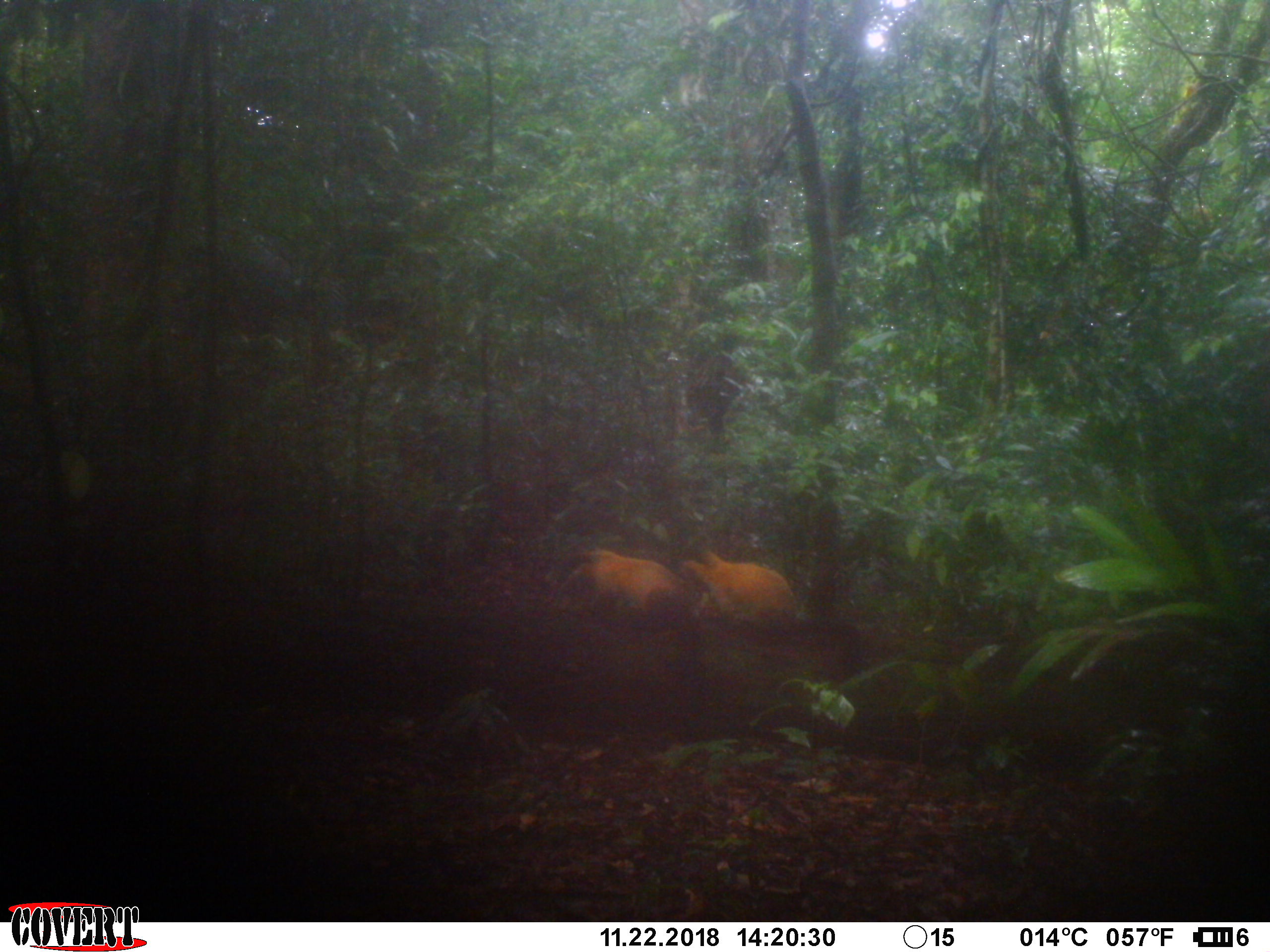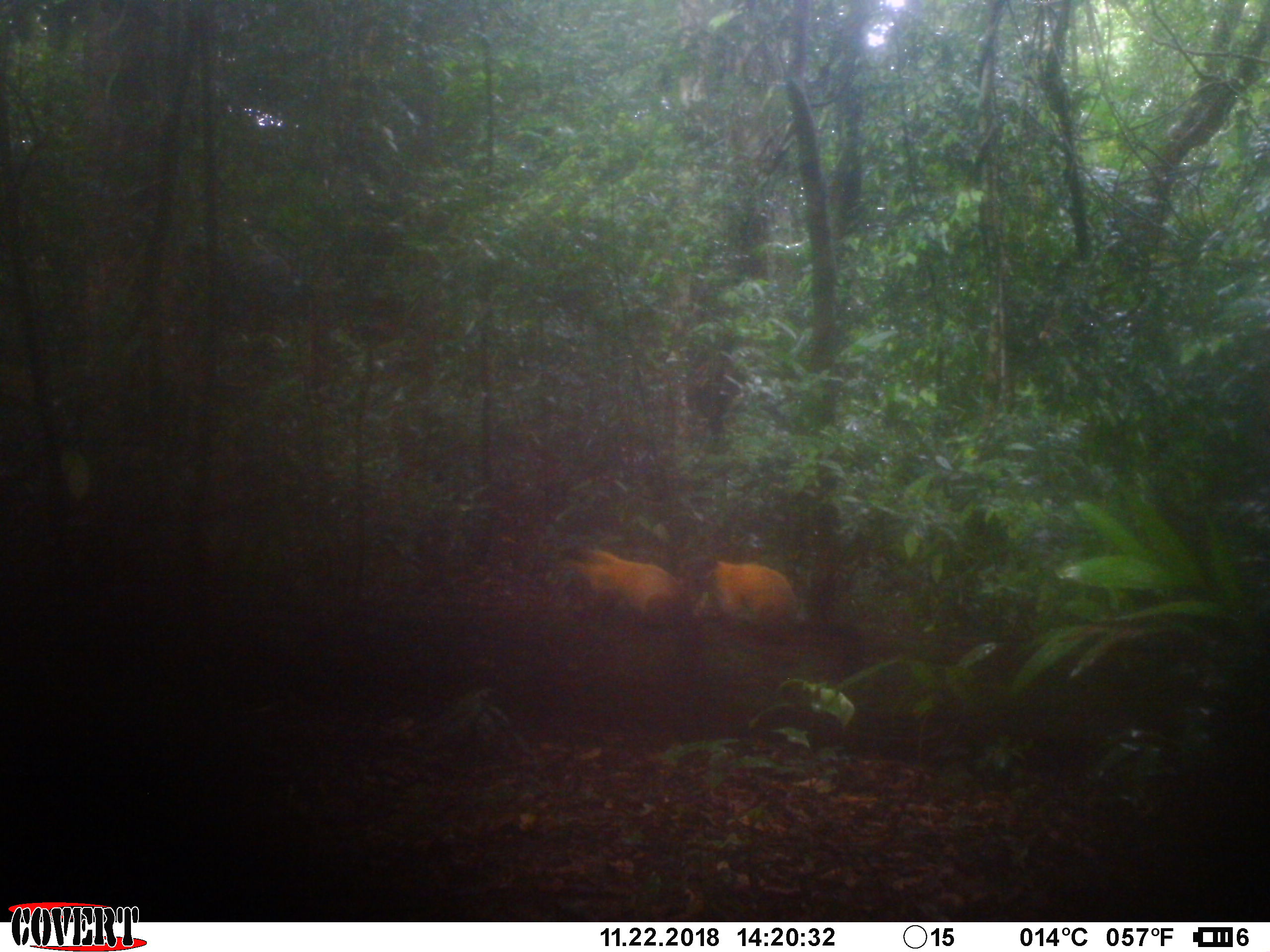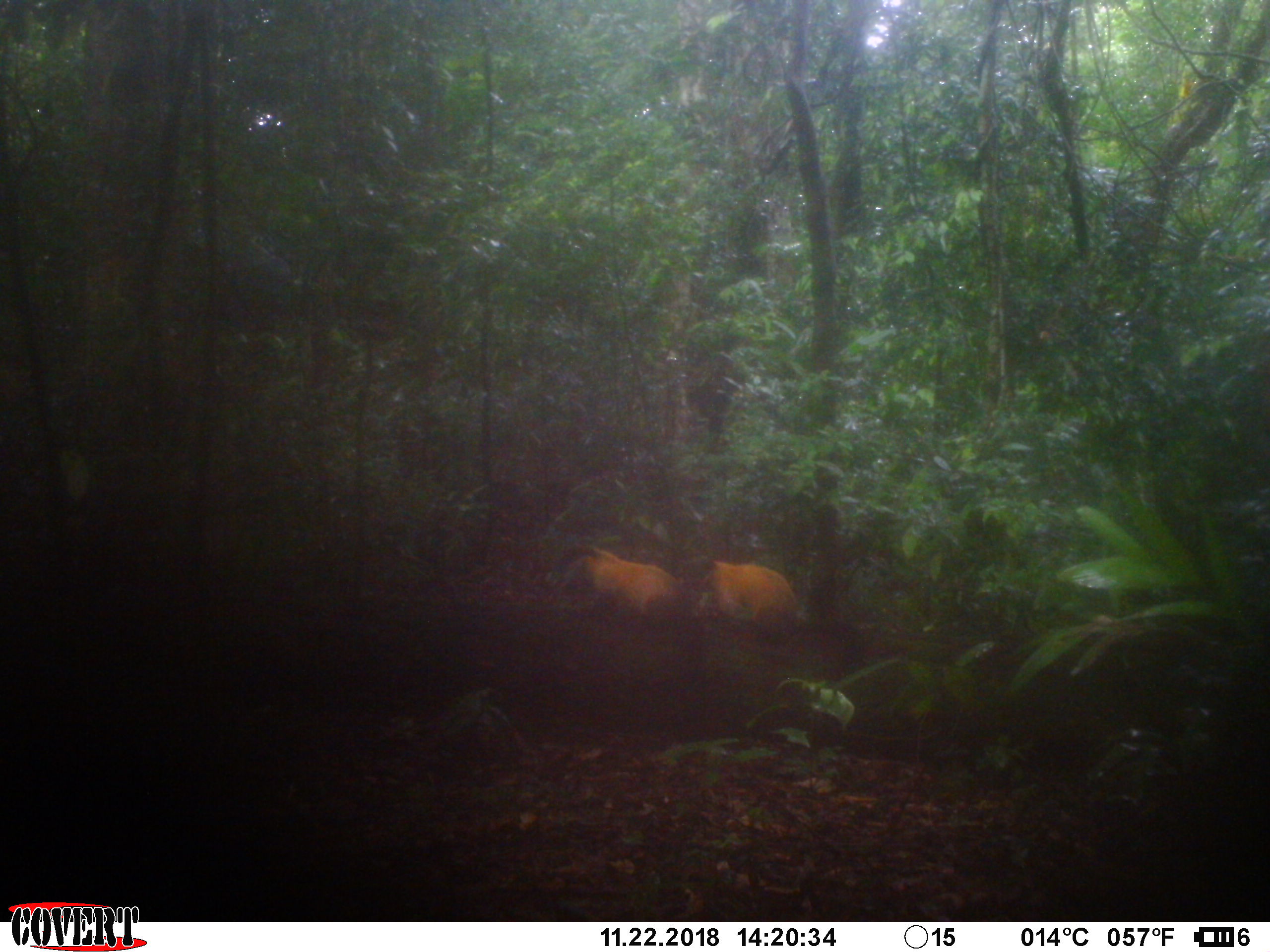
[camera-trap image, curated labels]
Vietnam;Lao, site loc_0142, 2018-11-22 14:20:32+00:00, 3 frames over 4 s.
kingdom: Animalia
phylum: Chordata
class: Mammalia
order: Carnivora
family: Mustelidae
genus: Martes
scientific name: Martes flavigula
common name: yellow-throated marten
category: yellow throated marten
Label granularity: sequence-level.